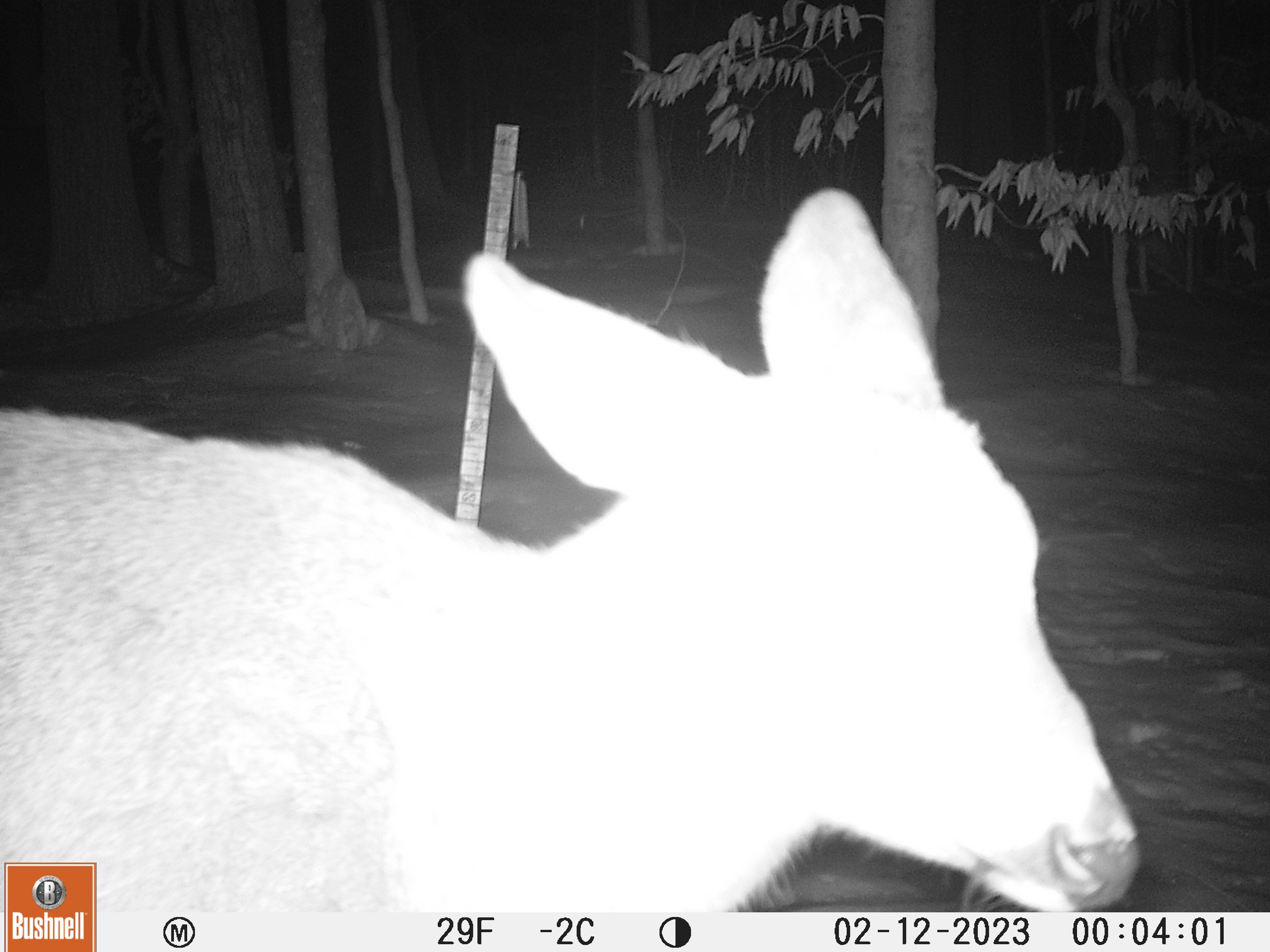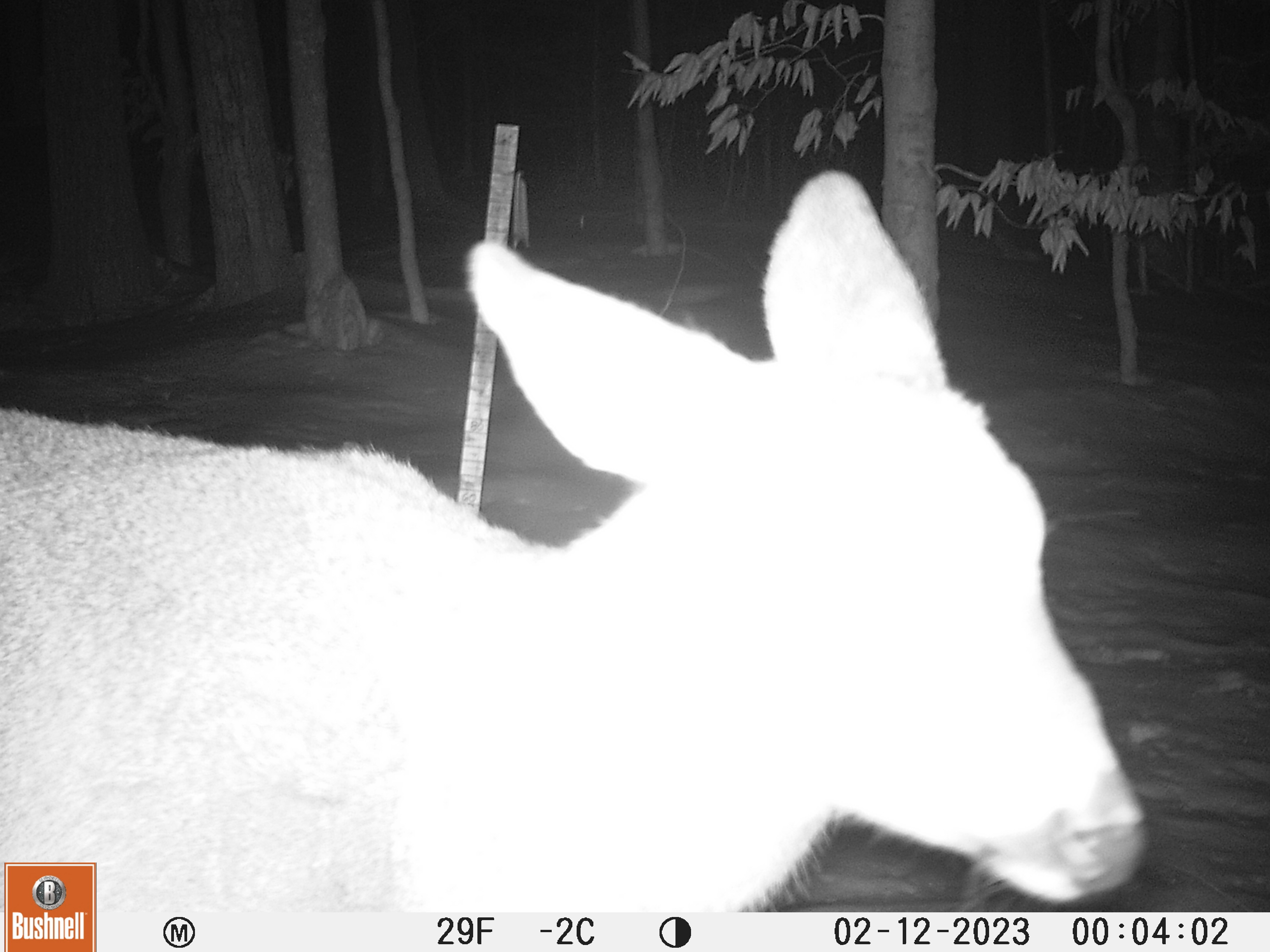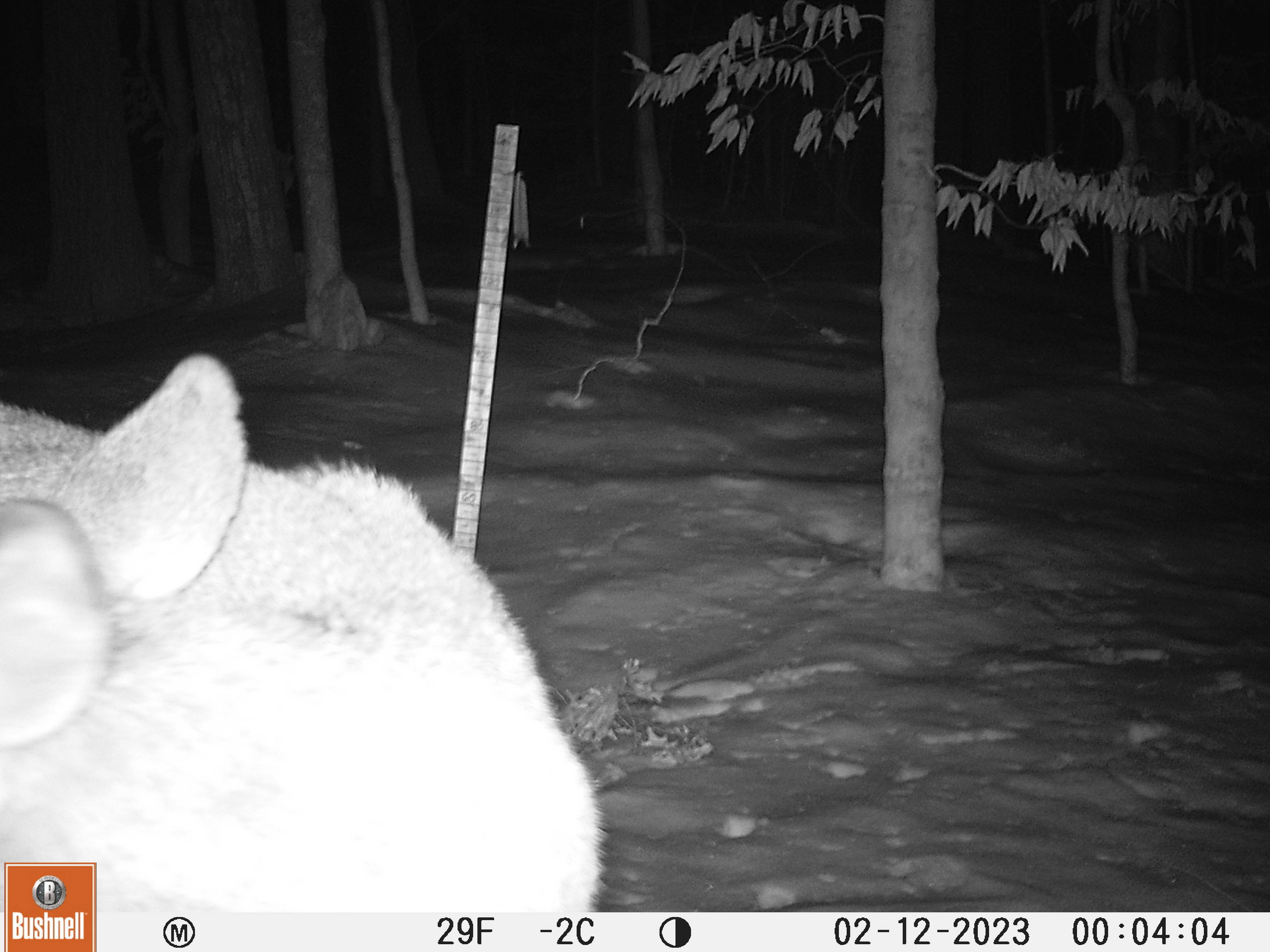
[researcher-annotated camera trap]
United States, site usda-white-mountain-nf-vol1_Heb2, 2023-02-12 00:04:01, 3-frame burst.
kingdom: Animalia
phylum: Chordata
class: Mammalia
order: Artiodactyla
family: Cervidae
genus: Odocoileus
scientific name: Odocoileus virginianus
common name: white-tailed deer